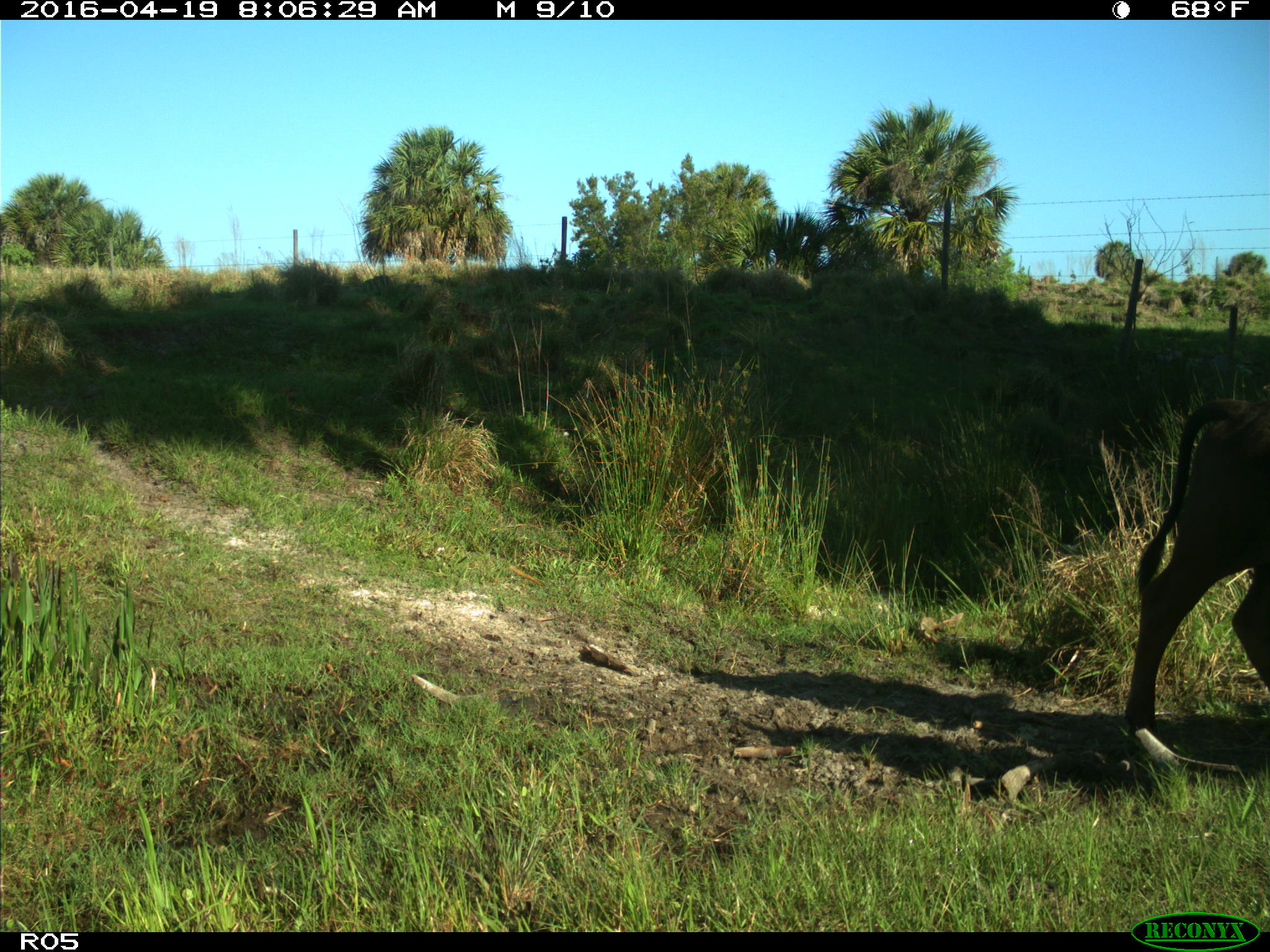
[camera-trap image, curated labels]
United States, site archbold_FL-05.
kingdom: Animalia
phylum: Chordata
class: Mammalia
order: Artiodactyla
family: Bovidae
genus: Bos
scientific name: Bos taurus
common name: domestic cow